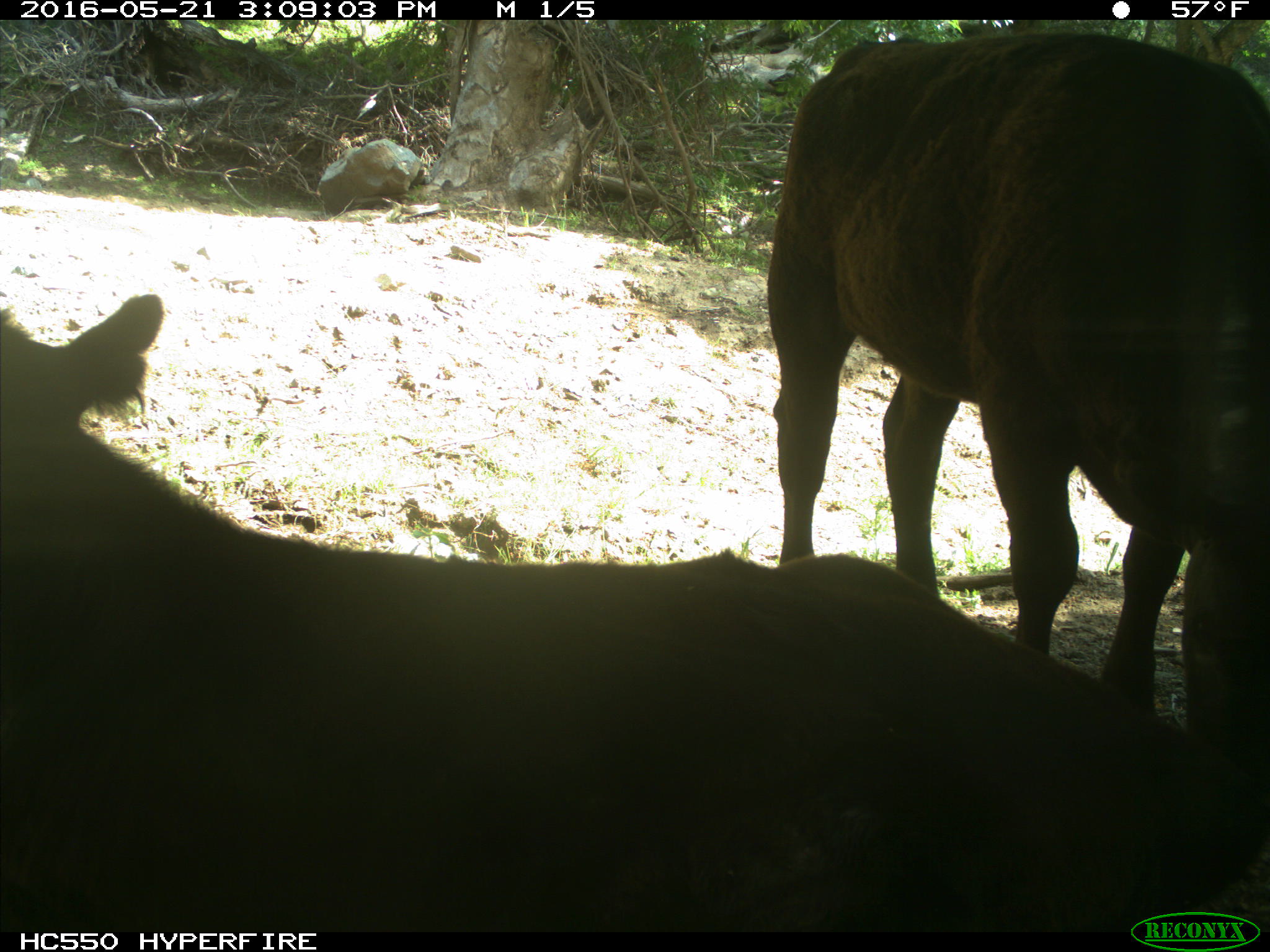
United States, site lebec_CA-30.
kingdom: Animalia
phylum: Chordata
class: Mammalia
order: Artiodactyla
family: Bovidae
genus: Bos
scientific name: Bos taurus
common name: domestic cow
Bos taurus (domestic cow).